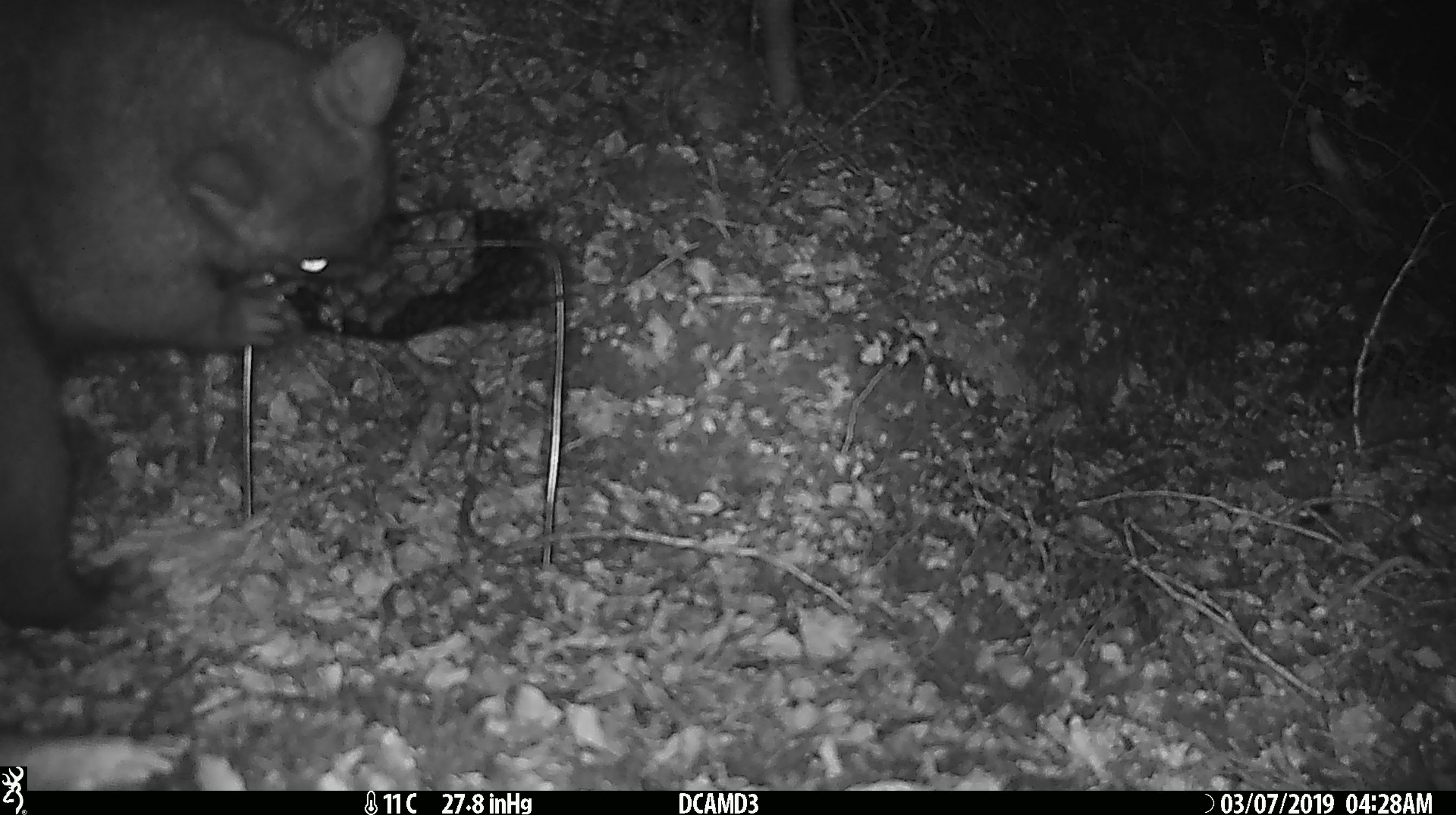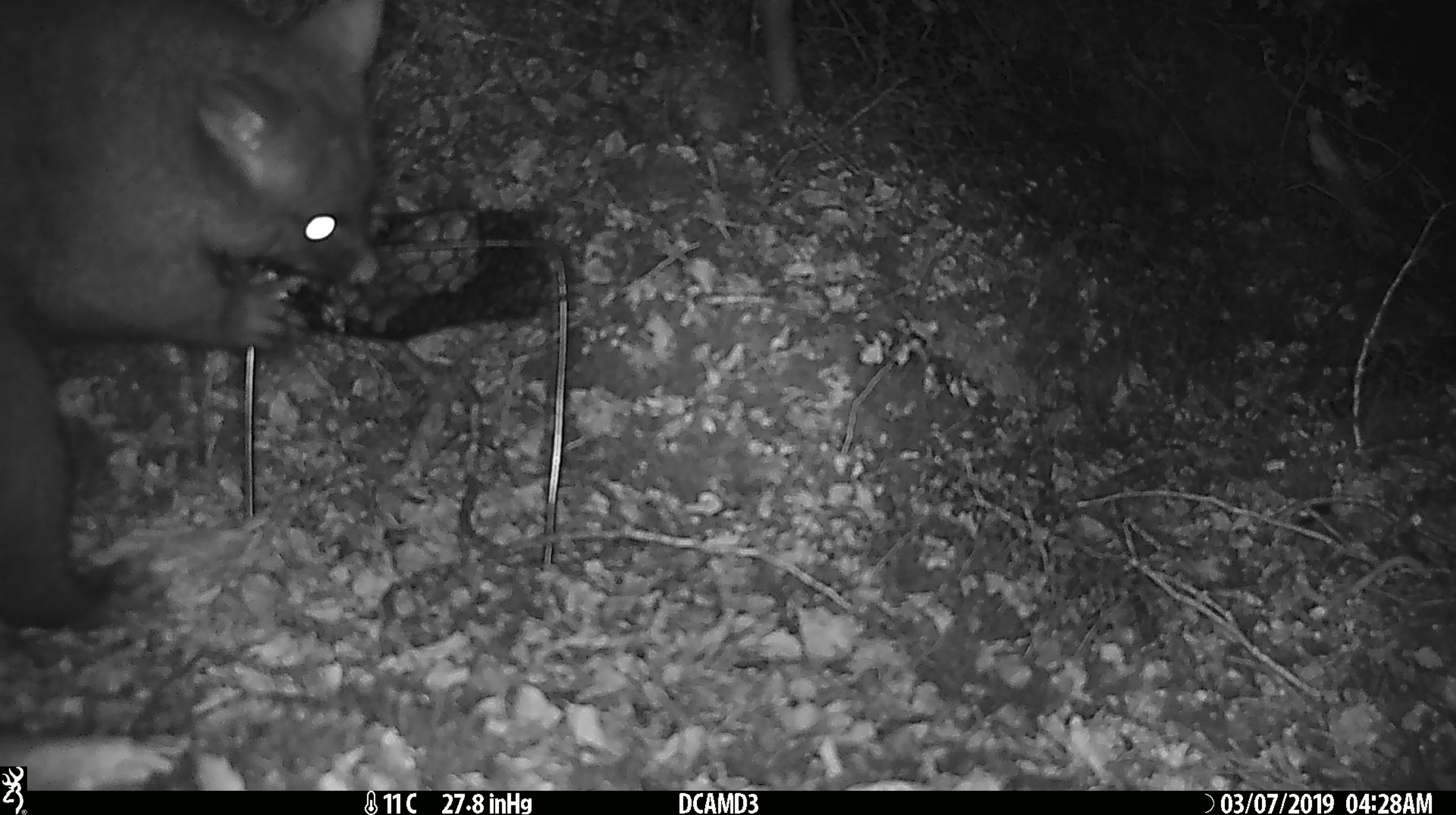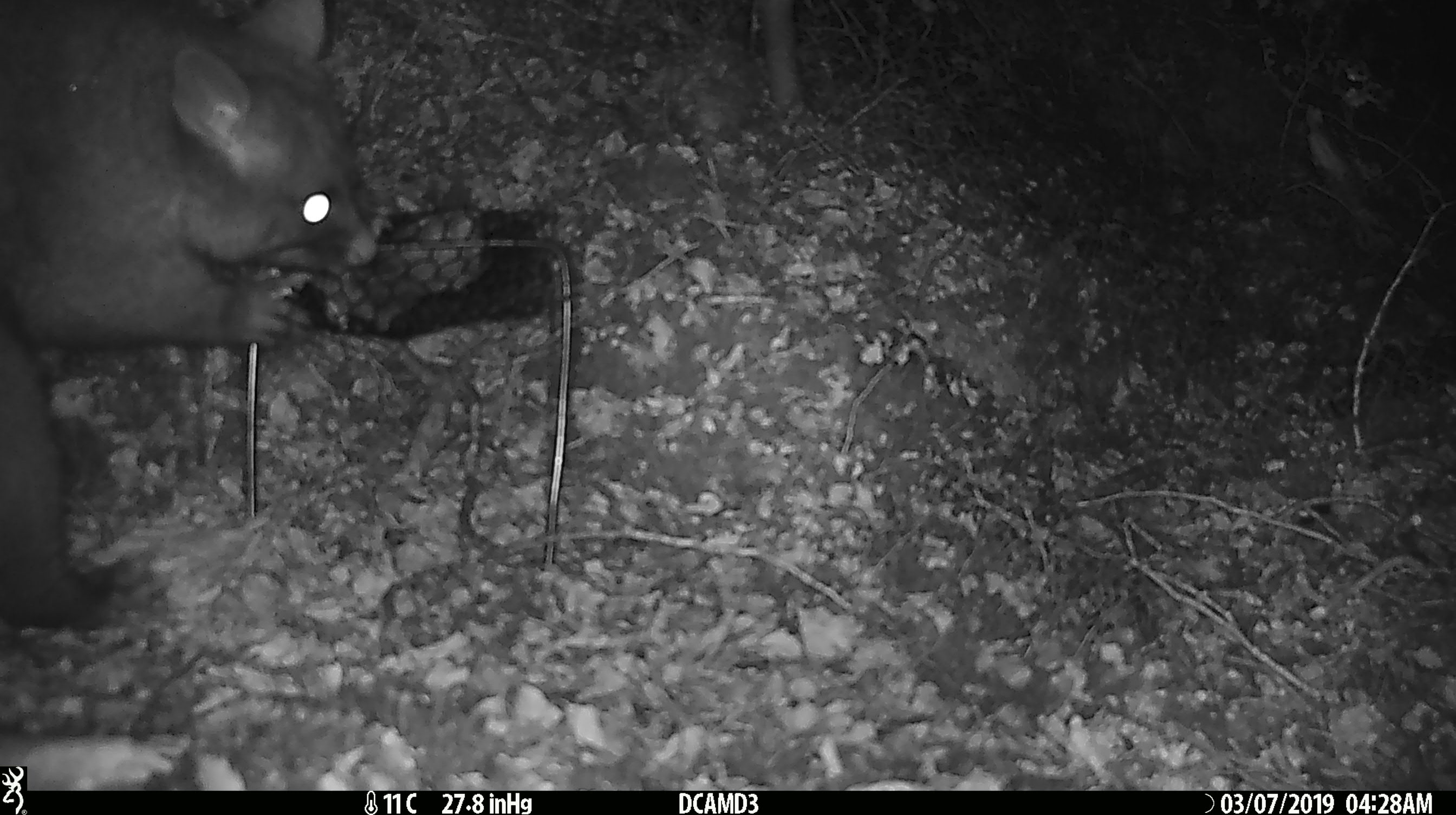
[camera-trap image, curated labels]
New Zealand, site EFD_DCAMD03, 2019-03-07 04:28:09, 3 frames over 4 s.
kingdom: Animalia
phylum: Chordata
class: Mammalia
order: Diprotodontia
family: Phalangeridae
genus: Trichosurus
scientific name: Trichosurus vulpecula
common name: common brushtail possum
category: possum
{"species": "possum (common brushtail possum) (Trichosurus vulpecula)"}